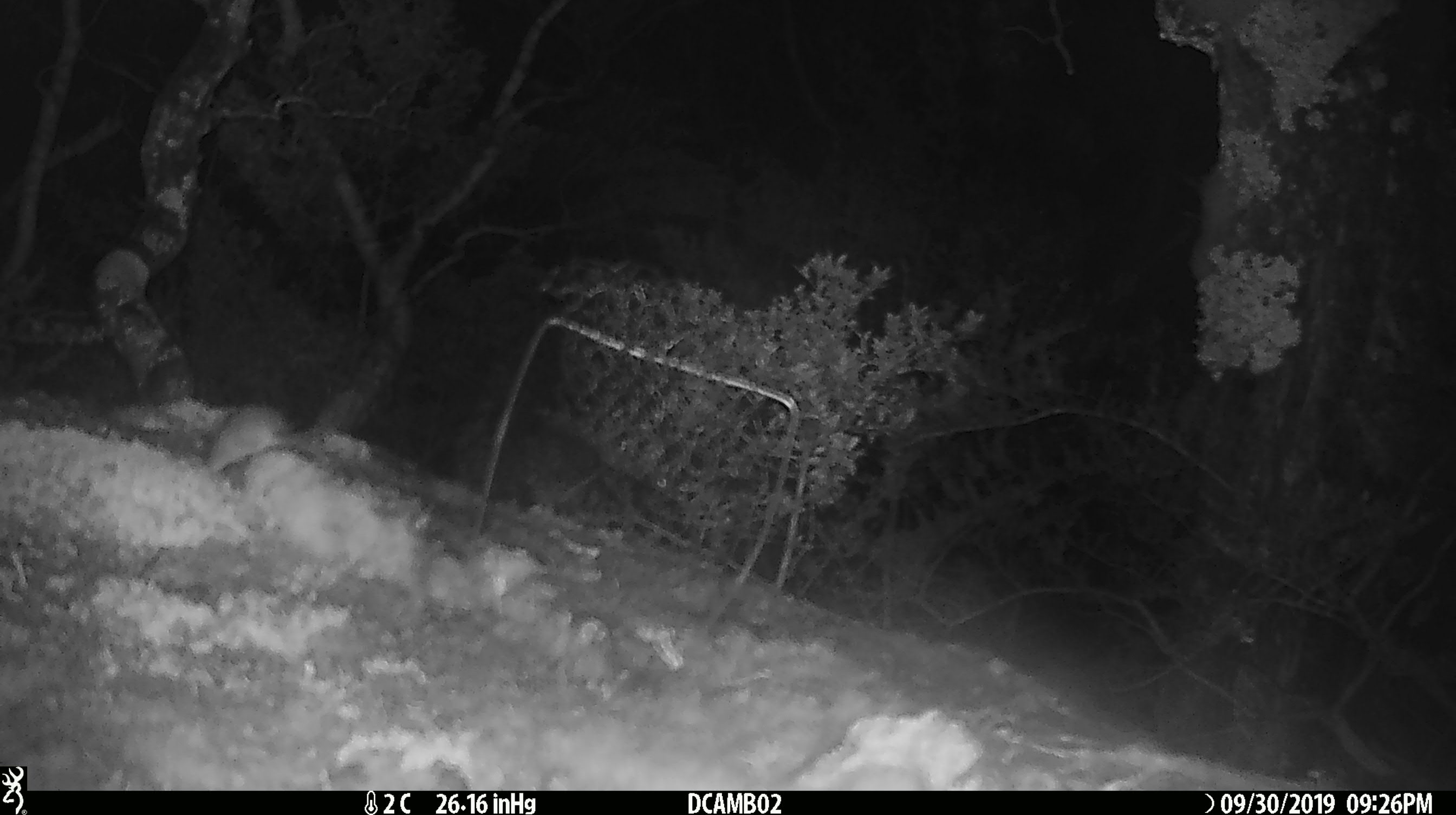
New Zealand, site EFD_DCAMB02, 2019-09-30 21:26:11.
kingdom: Animalia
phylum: Chordata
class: Mammalia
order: Rodentia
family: Muridae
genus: Mus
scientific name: Mus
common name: mouse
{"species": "mouse (Mus)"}